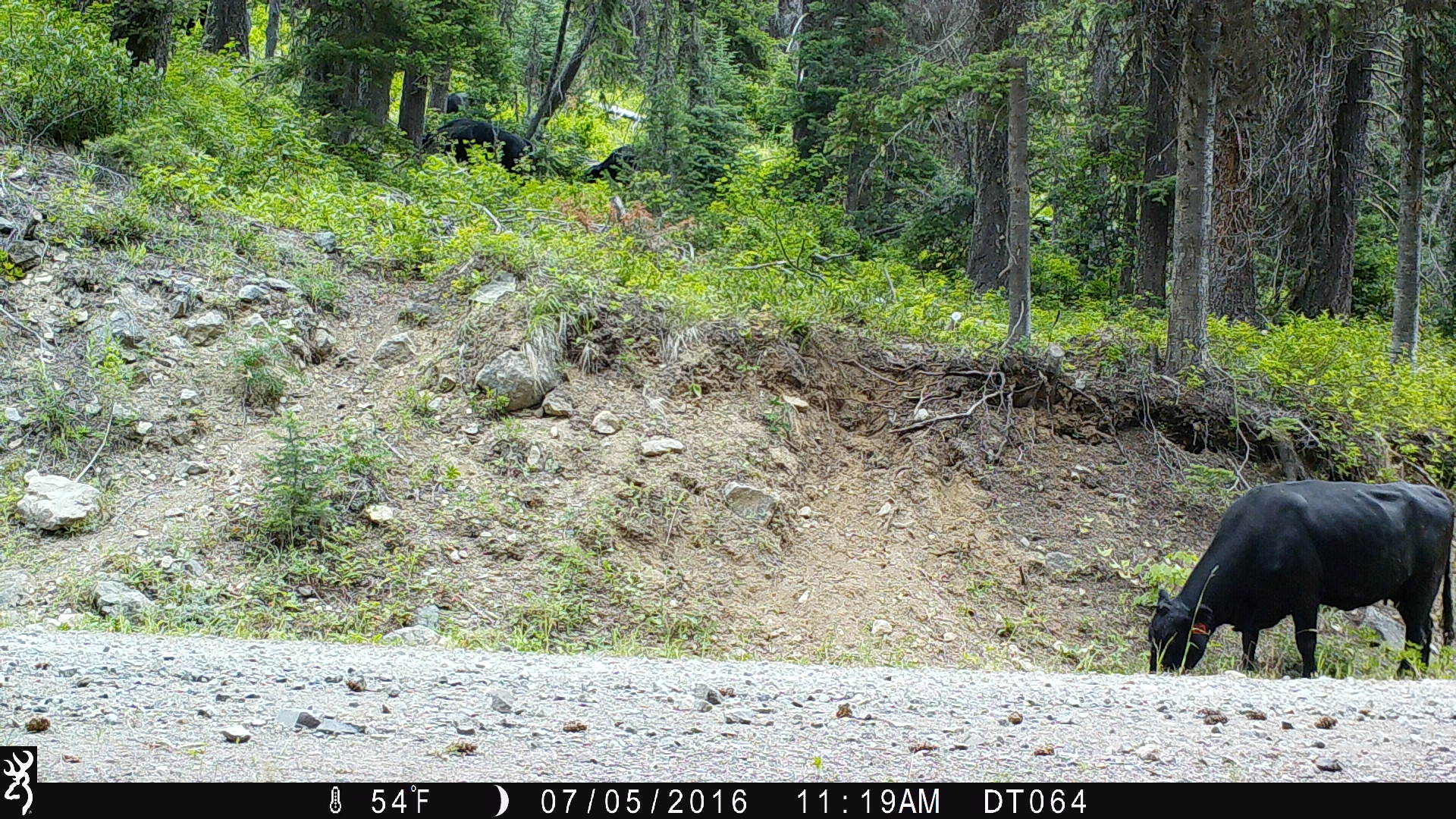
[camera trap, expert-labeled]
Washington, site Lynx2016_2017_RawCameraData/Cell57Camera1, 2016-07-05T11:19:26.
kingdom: Animalia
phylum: Chordata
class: Mammalia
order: Artiodactyla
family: Bovidae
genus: Bos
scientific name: Bos taurus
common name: domestic cattle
Domestic cattle (Bos taurus). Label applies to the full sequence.